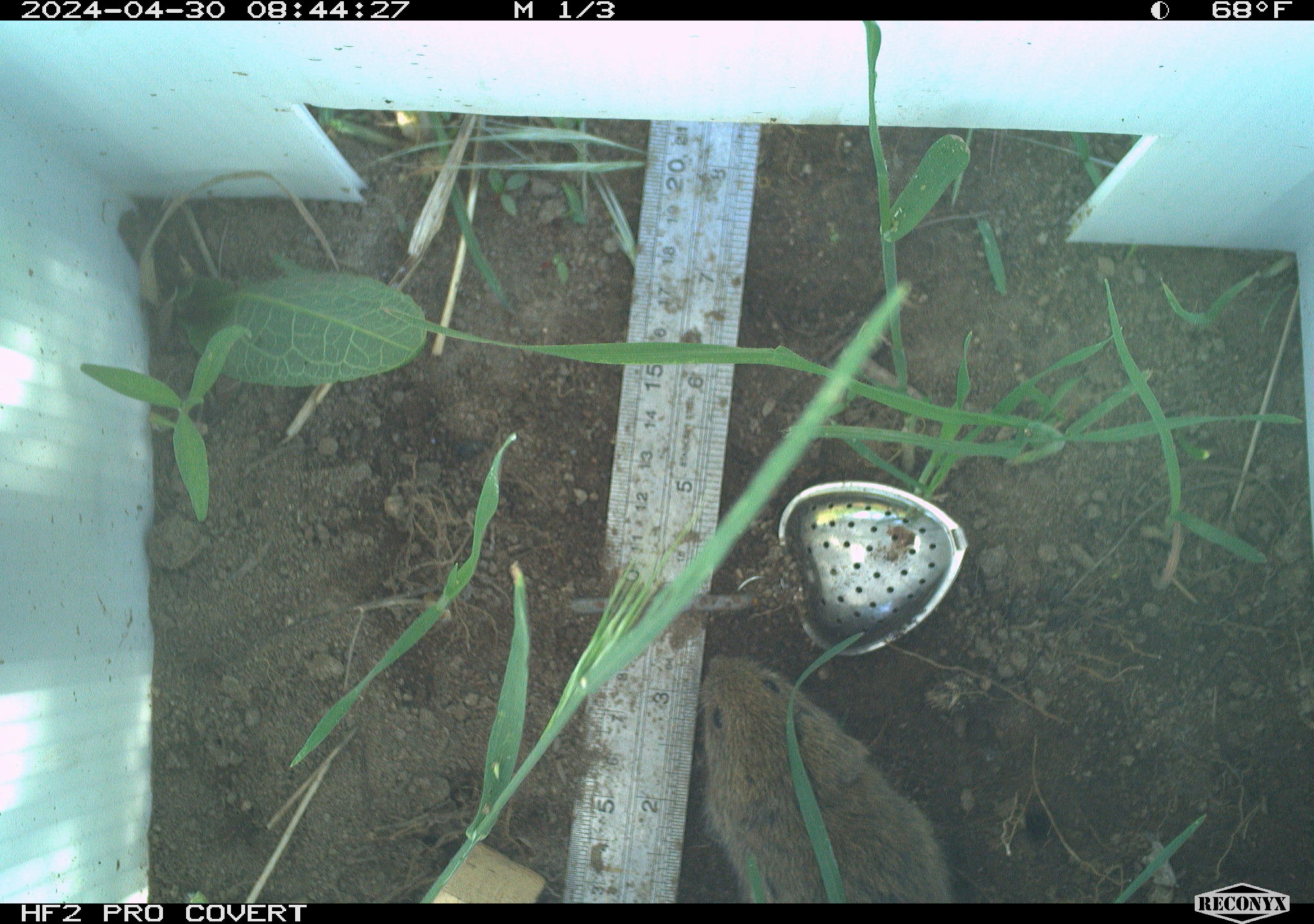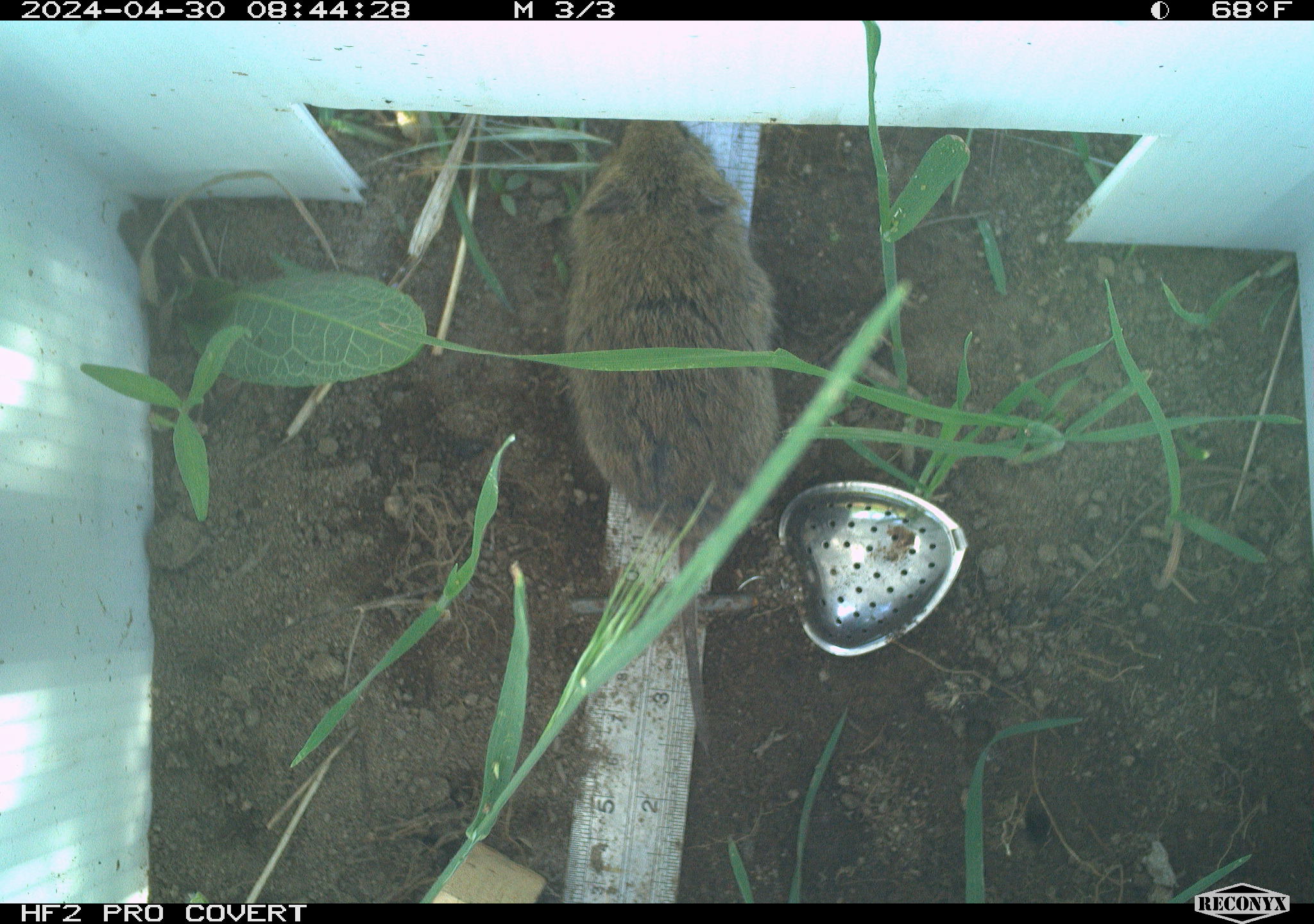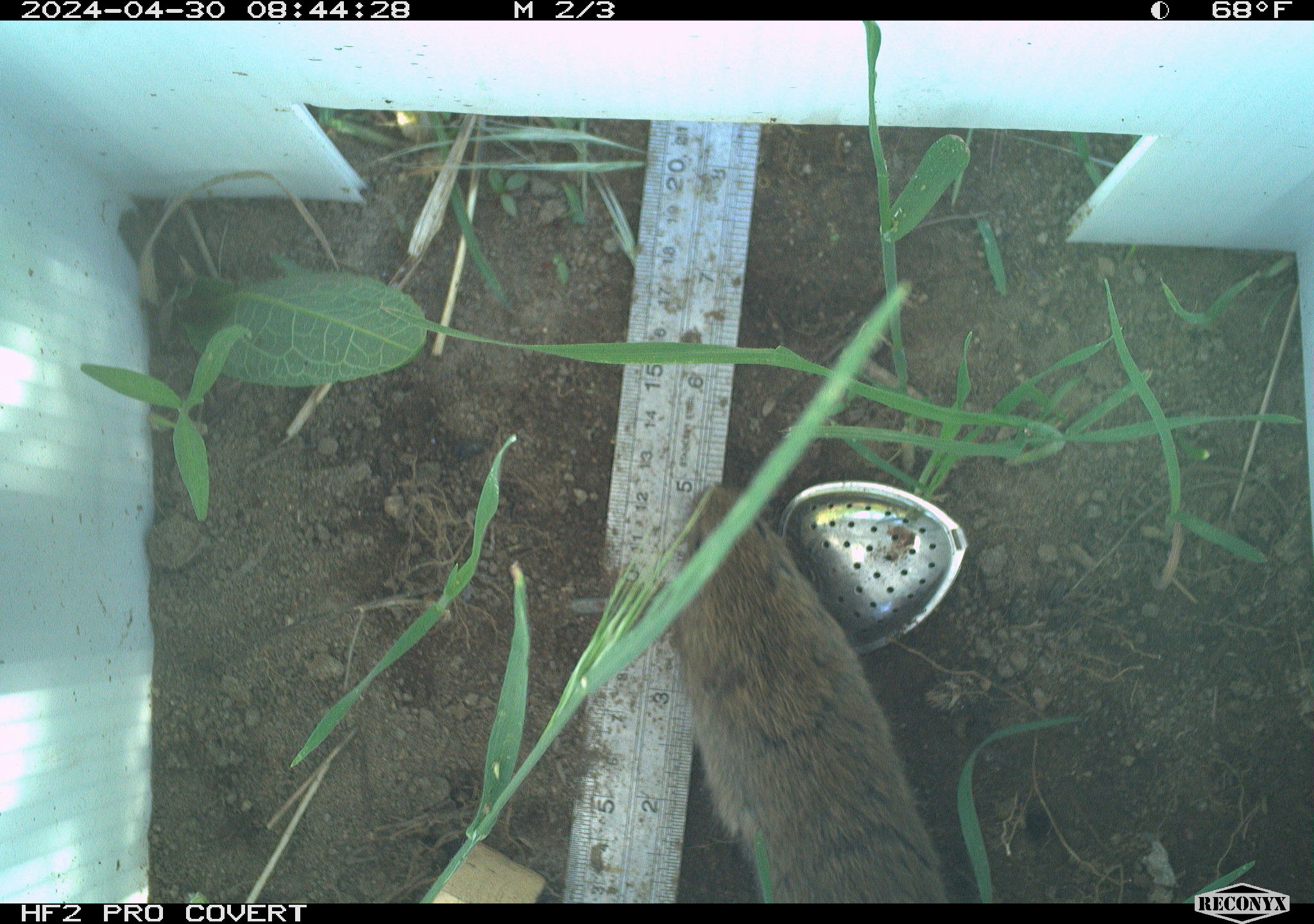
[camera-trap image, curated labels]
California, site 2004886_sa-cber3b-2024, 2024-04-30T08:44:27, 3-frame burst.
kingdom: Animalia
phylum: Chordata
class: Mammalia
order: Rodentia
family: Cricetidae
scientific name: Arvicolinae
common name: voles, lemmings, and muskrats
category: arvicolinae subfamily